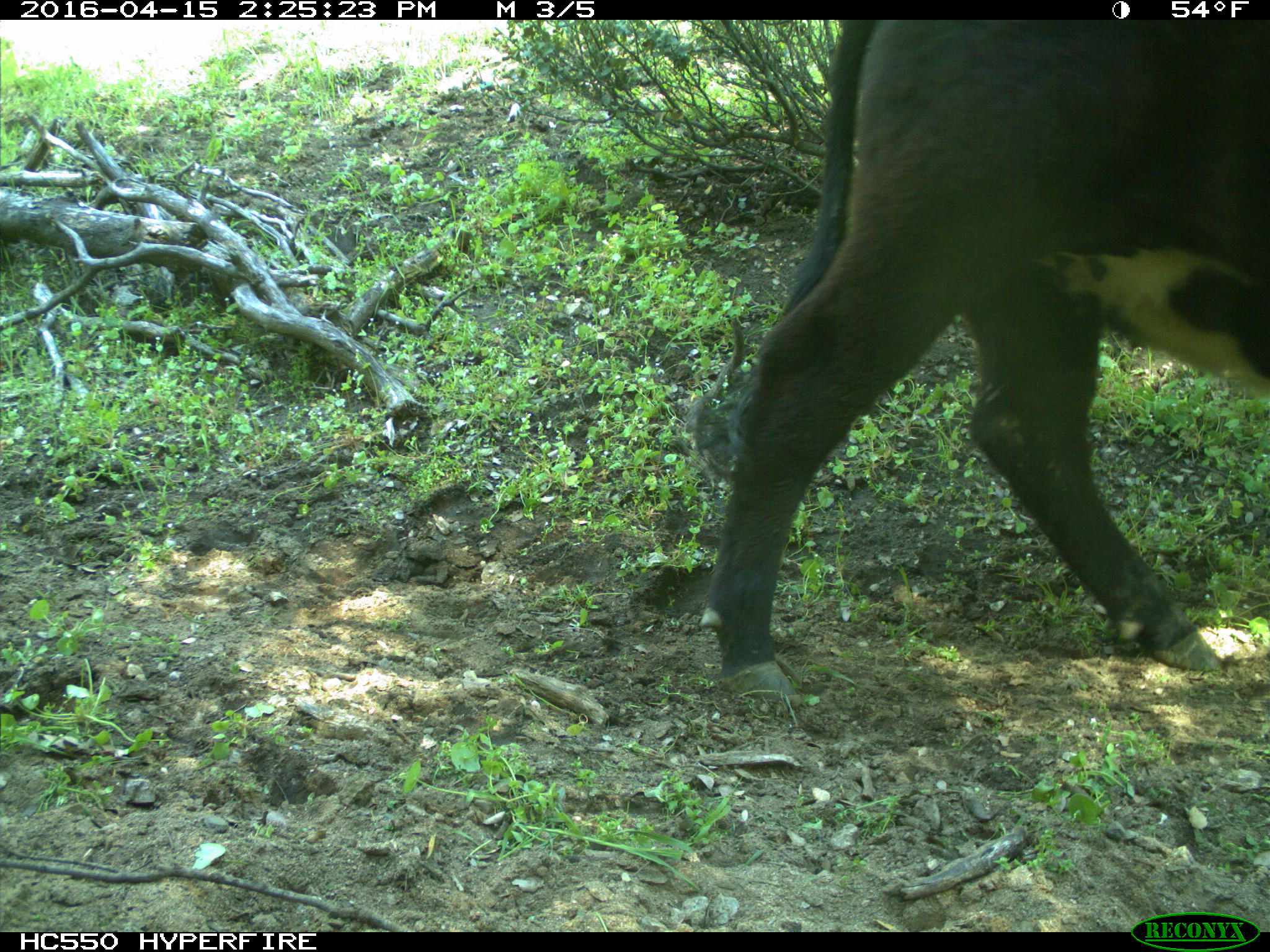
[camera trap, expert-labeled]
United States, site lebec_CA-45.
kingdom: Animalia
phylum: Chordata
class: Mammalia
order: Artiodactyla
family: Bovidae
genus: Bos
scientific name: Bos taurus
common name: domestic cow